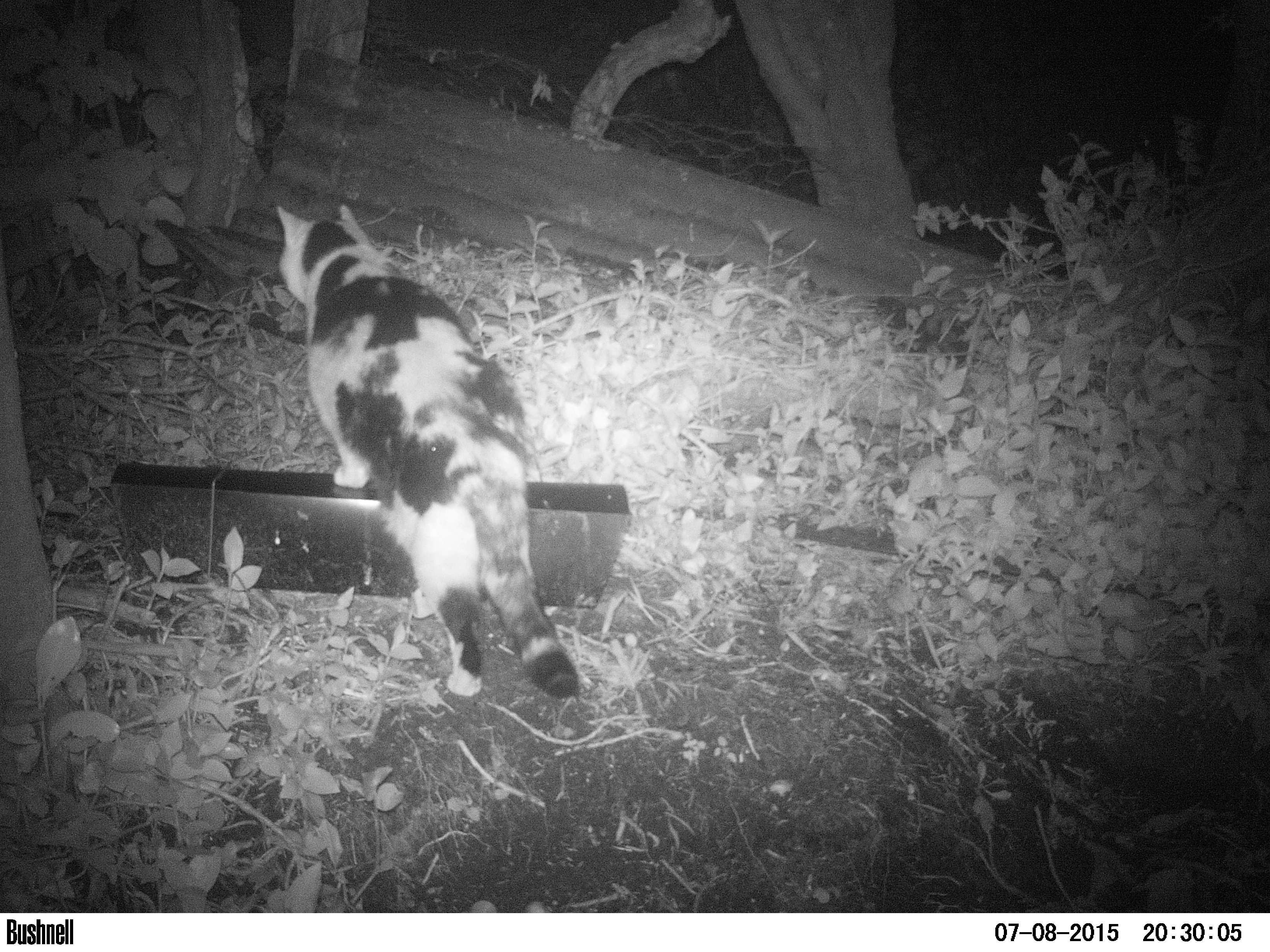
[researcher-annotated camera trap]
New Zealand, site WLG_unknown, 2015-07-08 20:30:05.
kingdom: Animalia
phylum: Chordata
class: Mammalia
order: Carnivora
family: Felidae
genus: Felis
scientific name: Felis catus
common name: domestic cat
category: cat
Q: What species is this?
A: Cat (domestic cat) (Felis catus).